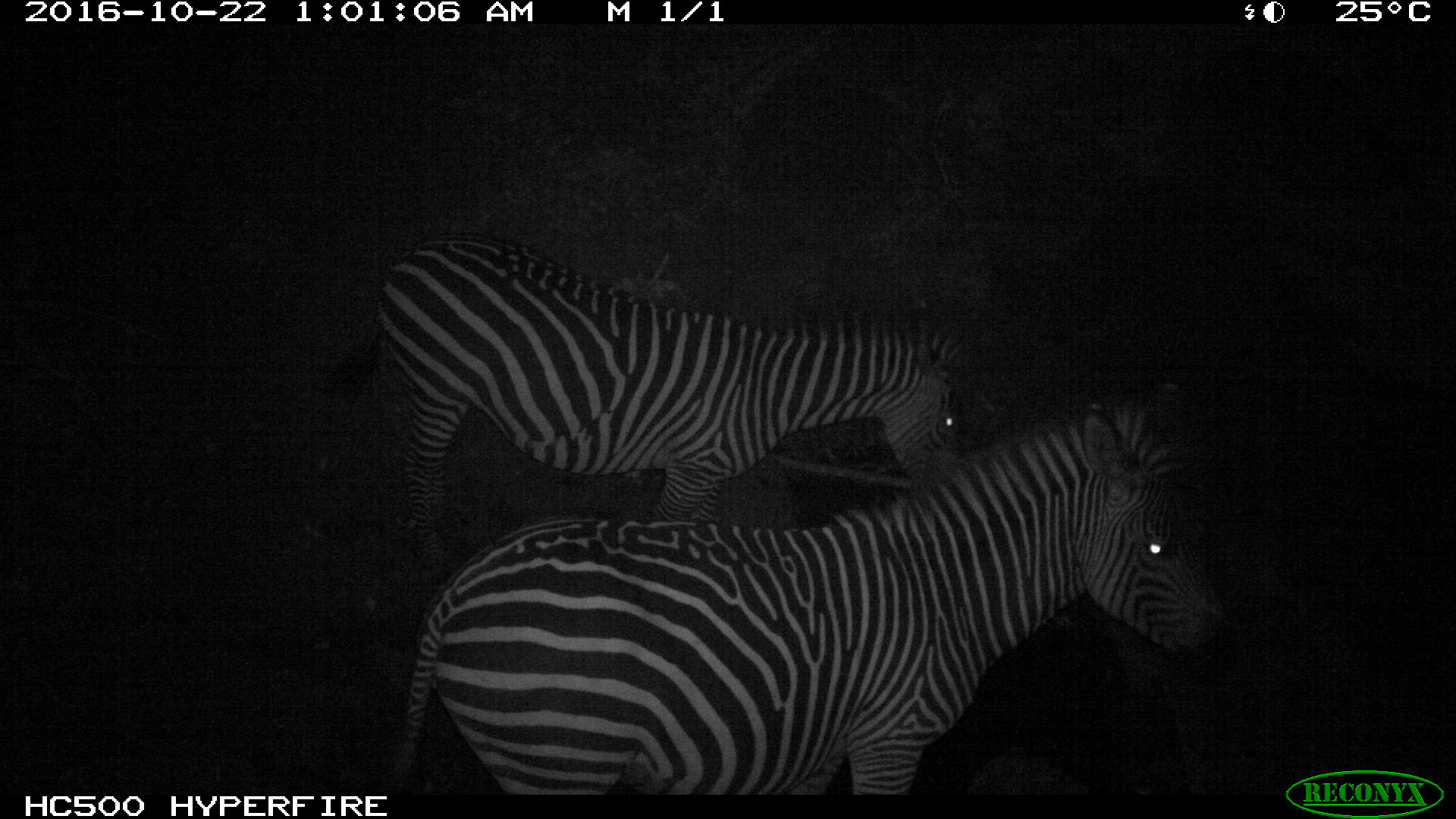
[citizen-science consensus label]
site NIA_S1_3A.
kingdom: Animalia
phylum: Chordata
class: Mammalia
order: Perissodactyla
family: Equidae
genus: Equus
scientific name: Equus quagga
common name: plains zebra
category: zebraplains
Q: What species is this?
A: Zebraplains (plains zebra) (Equus quagga).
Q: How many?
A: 2.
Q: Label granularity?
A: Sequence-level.